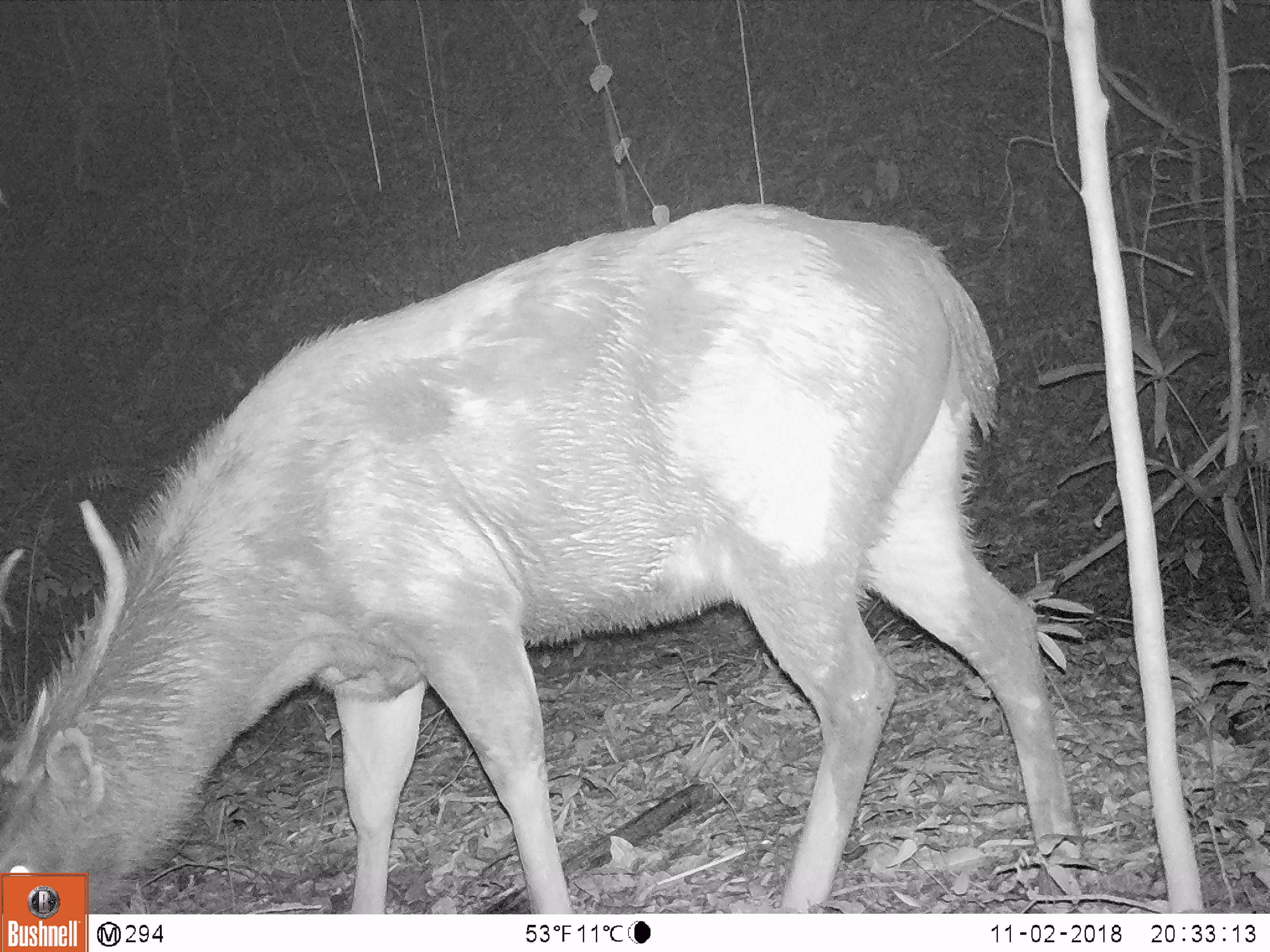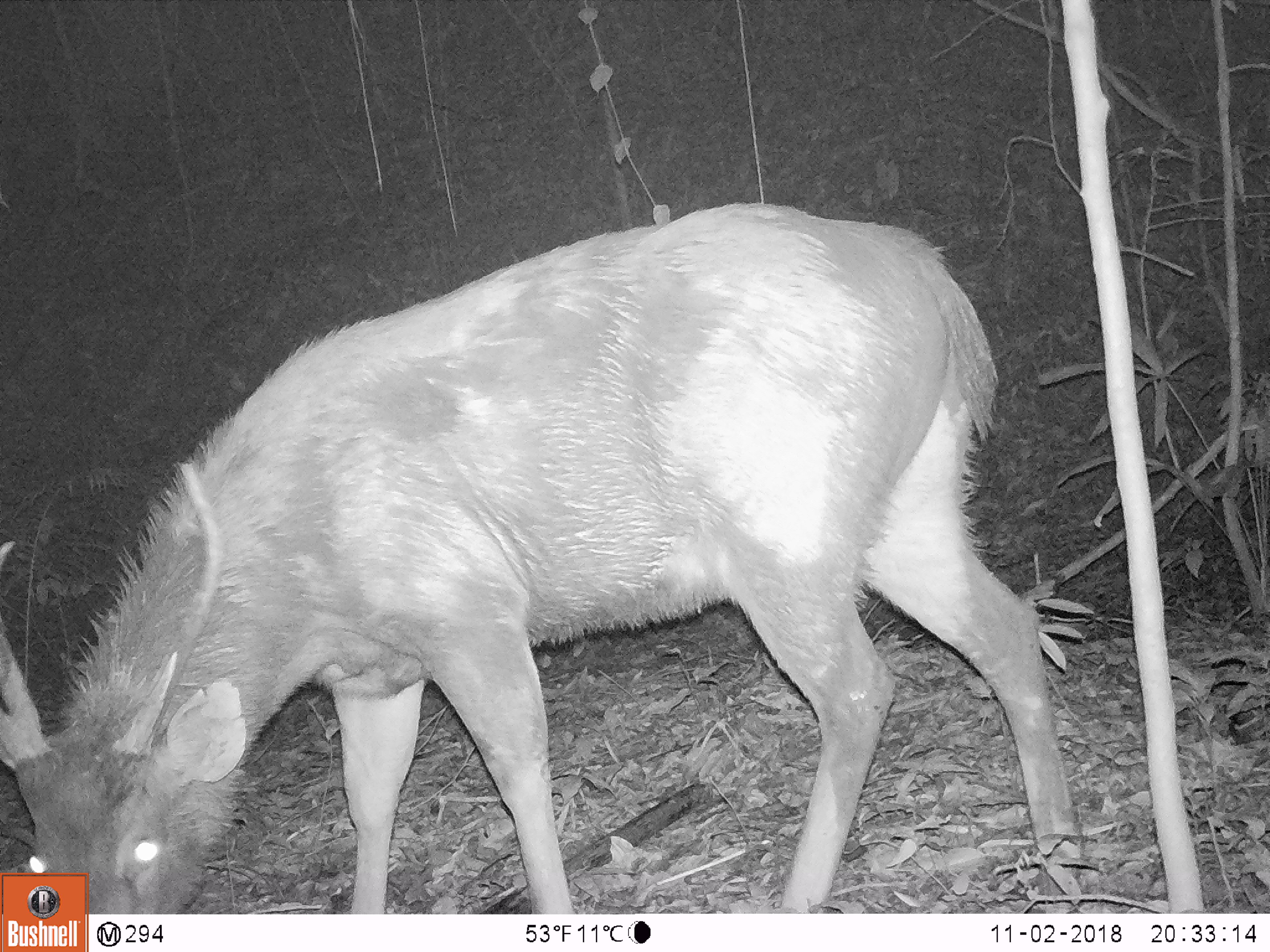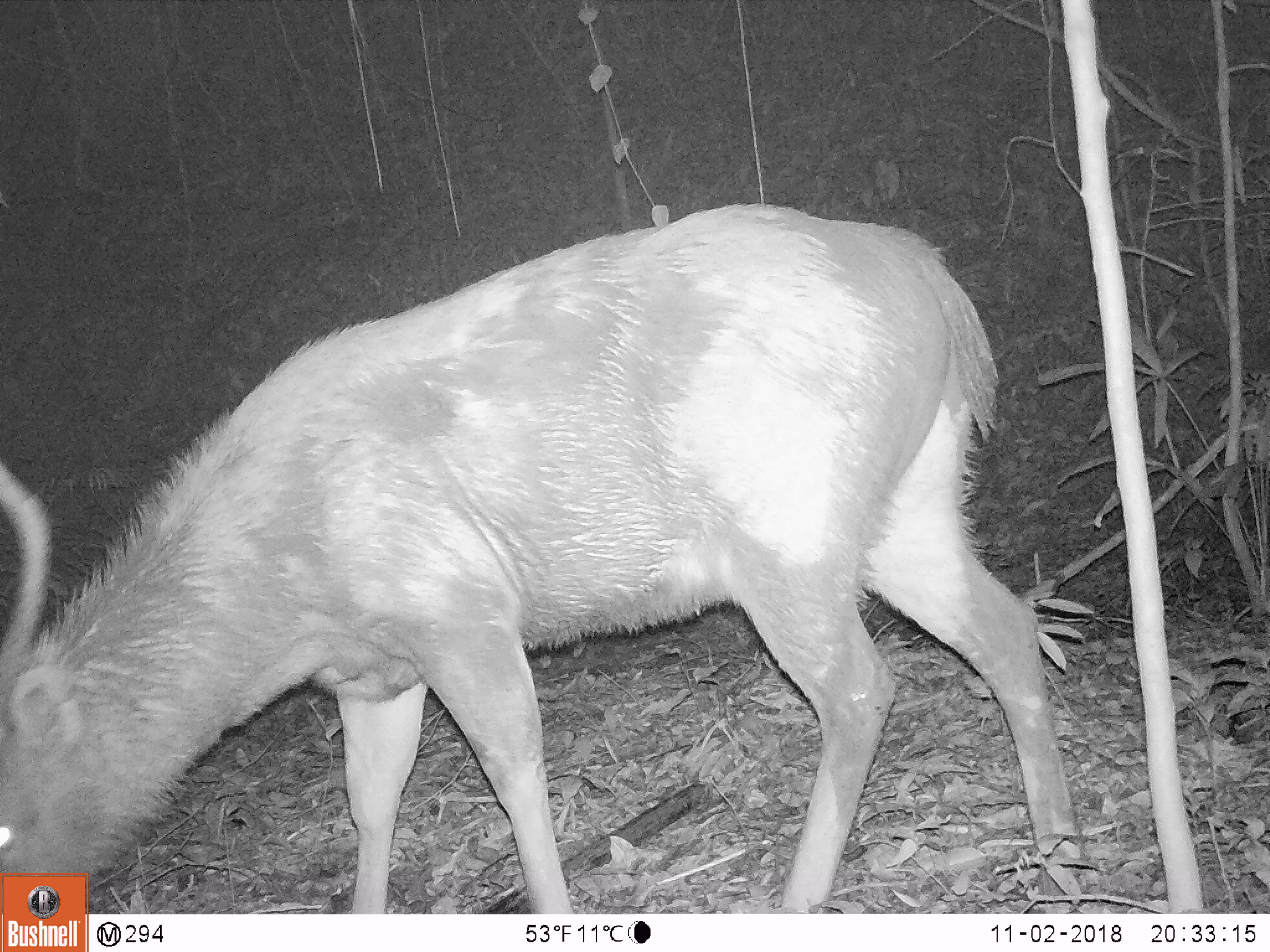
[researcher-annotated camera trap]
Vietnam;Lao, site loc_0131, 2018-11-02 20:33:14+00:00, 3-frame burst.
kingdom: Animalia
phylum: Chordata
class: Mammalia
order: Artiodactyla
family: Cervidae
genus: Rusa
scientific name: Rusa unicolor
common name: sambar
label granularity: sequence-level